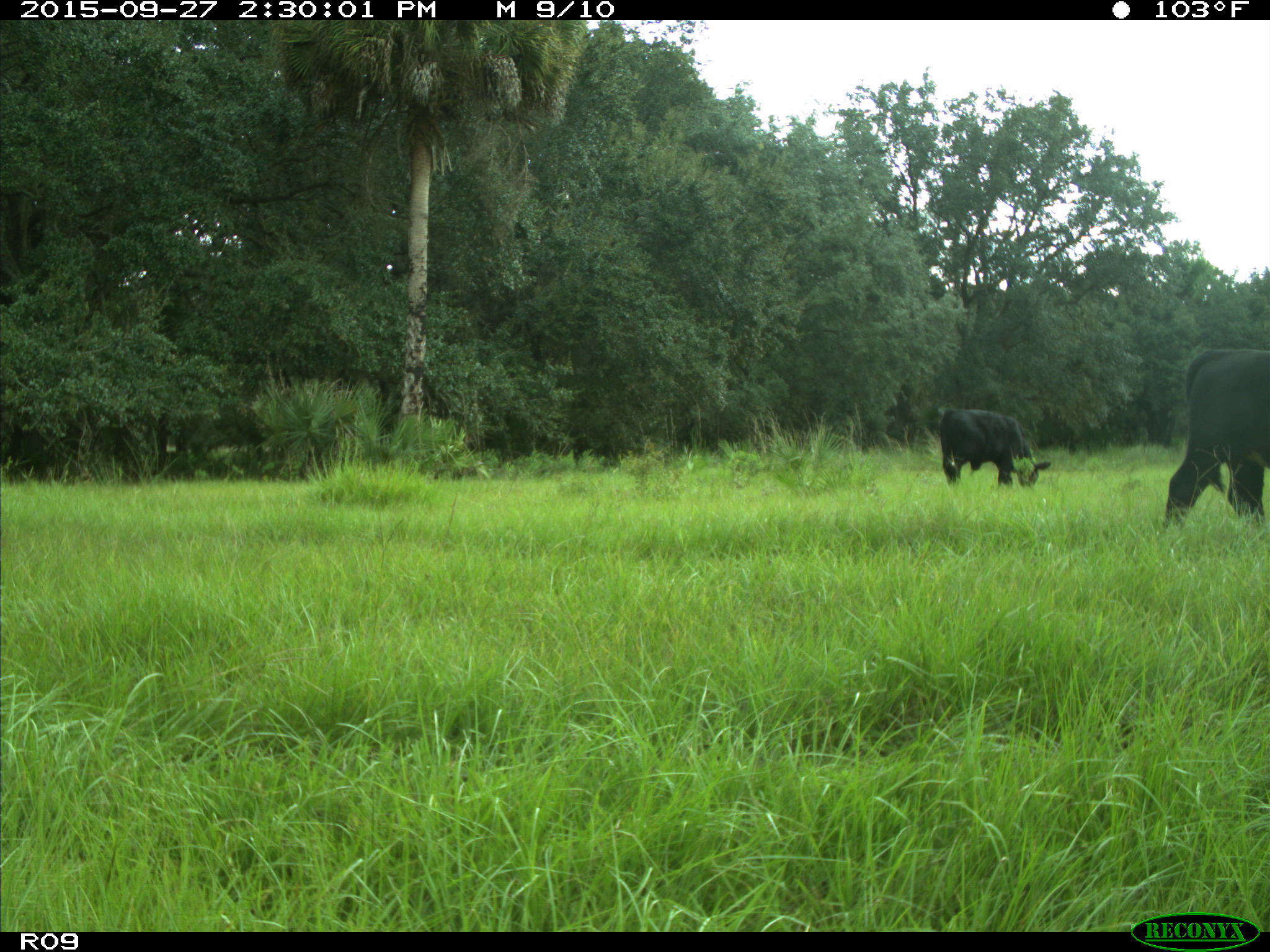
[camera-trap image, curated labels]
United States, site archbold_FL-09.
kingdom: Animalia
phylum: Chordata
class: Mammalia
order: Artiodactyla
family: Bovidae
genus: Bos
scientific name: Bos taurus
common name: domestic cow